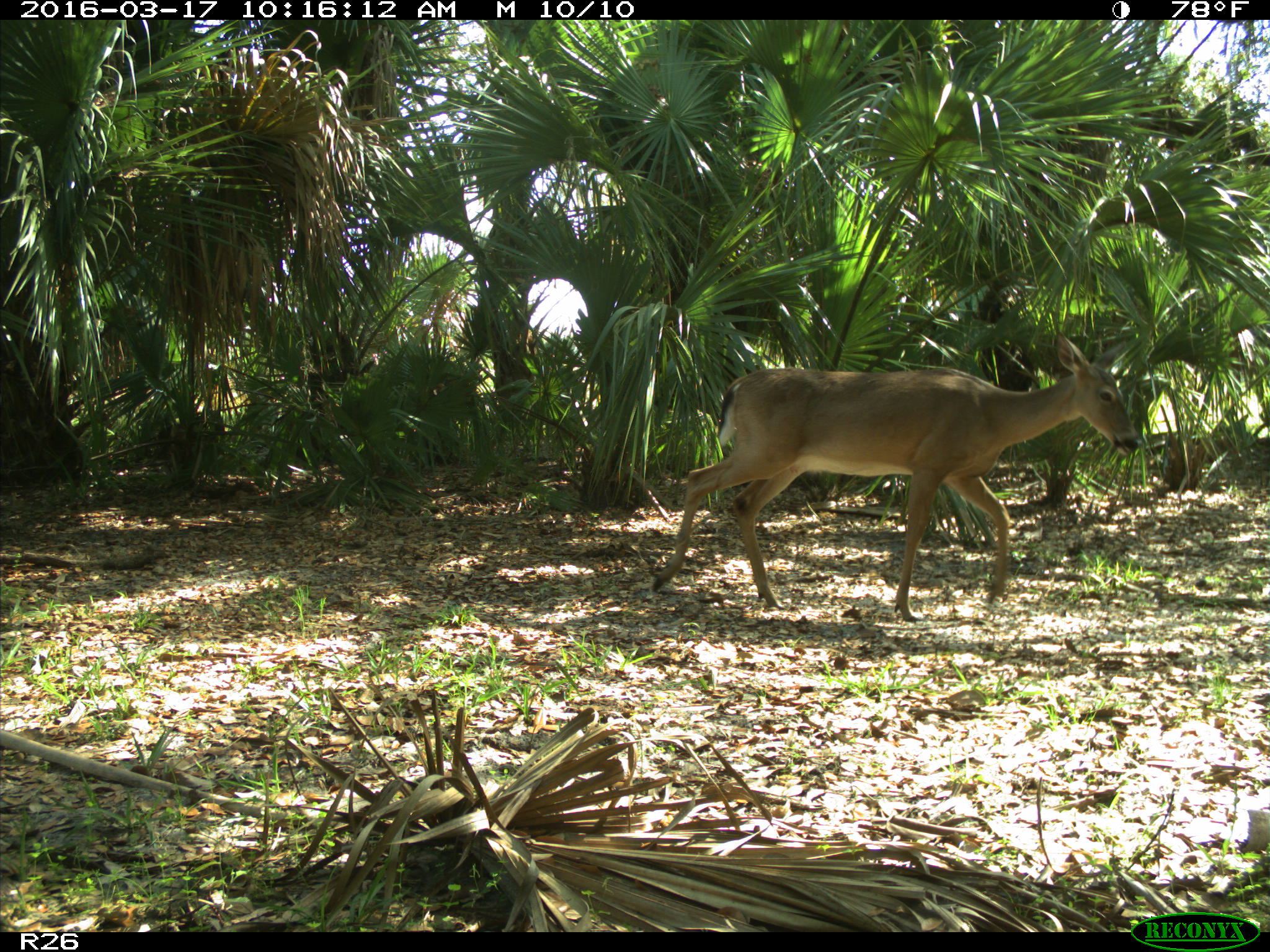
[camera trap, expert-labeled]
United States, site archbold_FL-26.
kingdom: Animalia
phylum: Chordata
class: Mammalia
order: Artiodactyla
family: Cervidae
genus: Odocoileus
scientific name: Odocoileus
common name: deer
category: unidentified deer